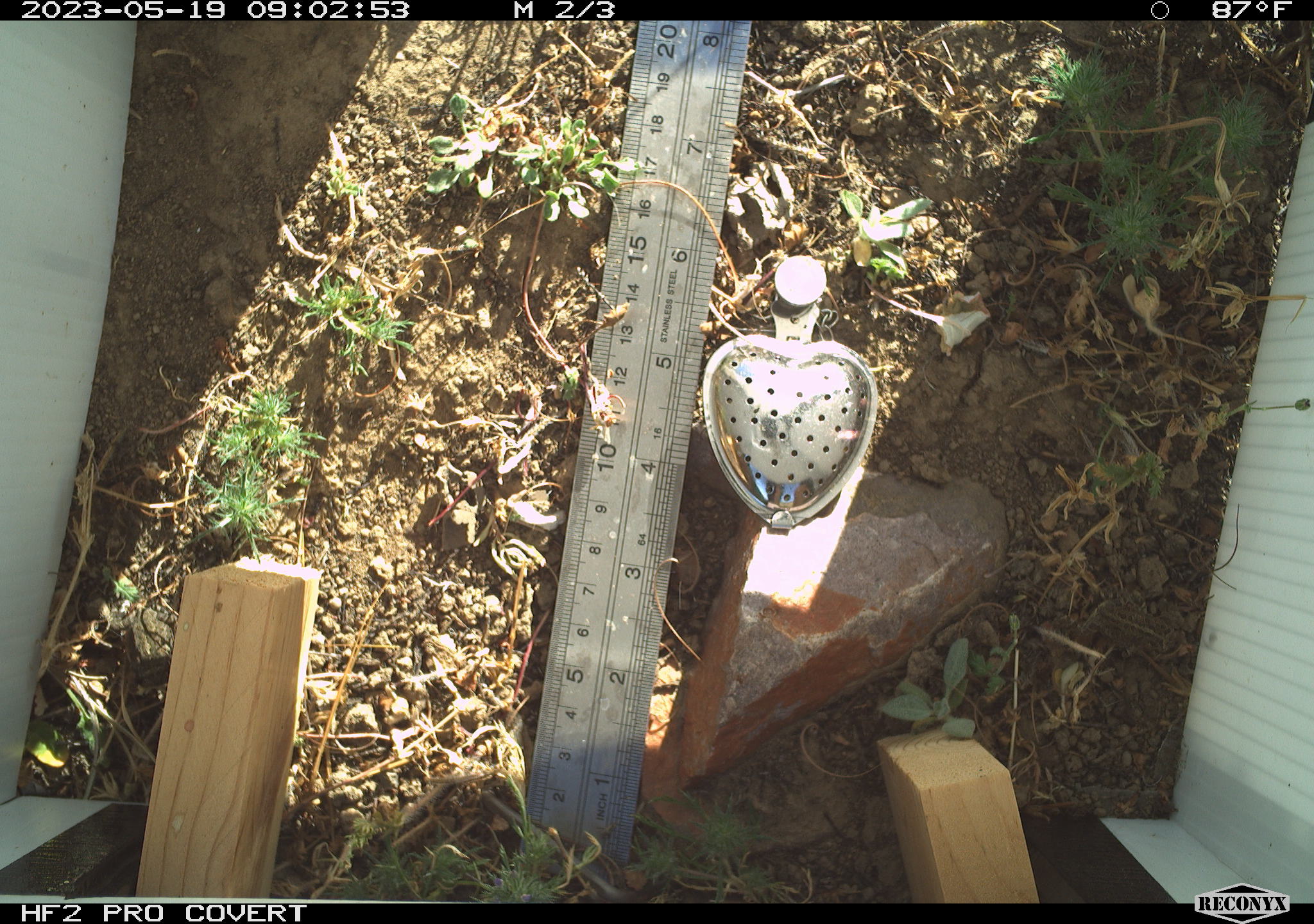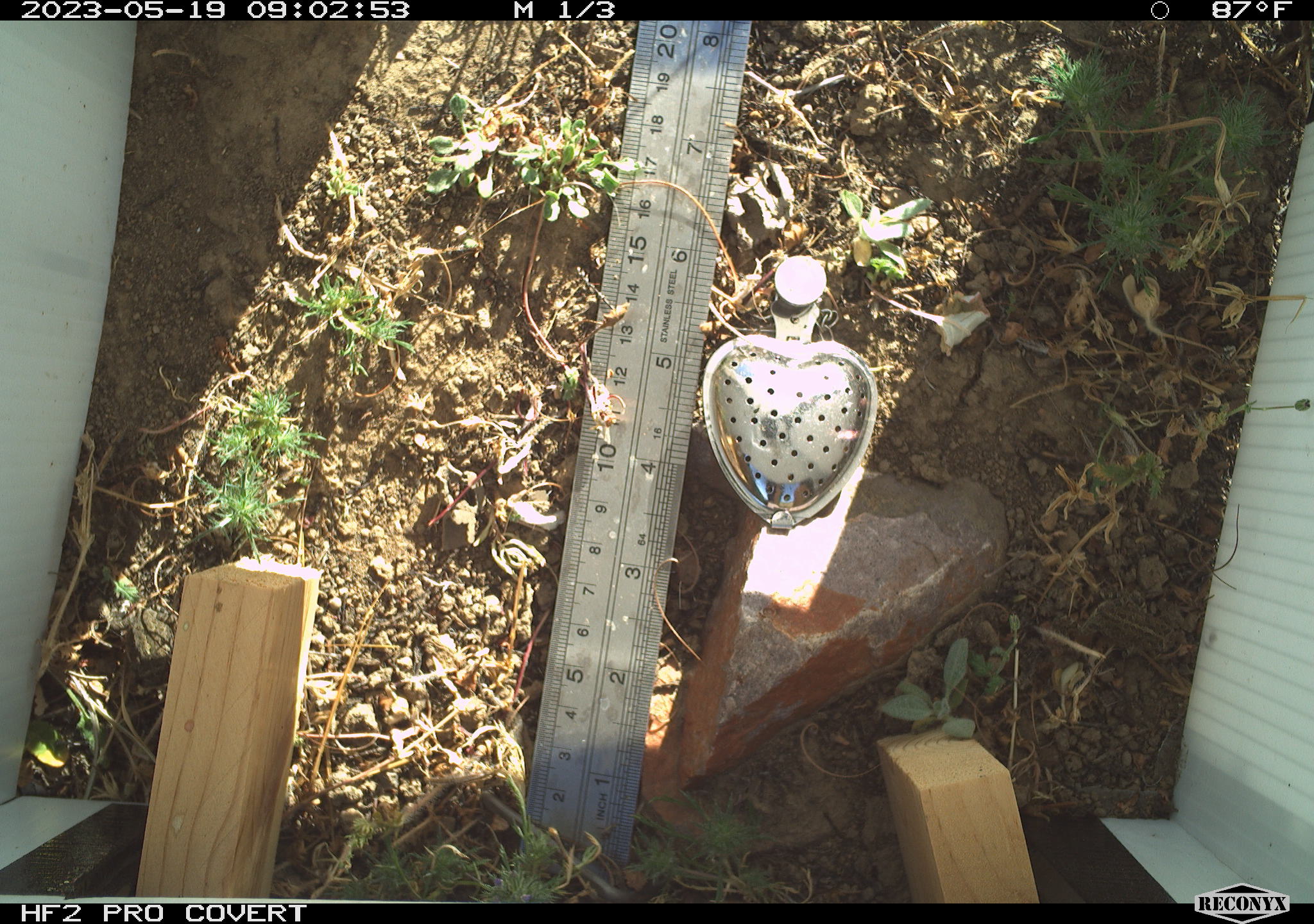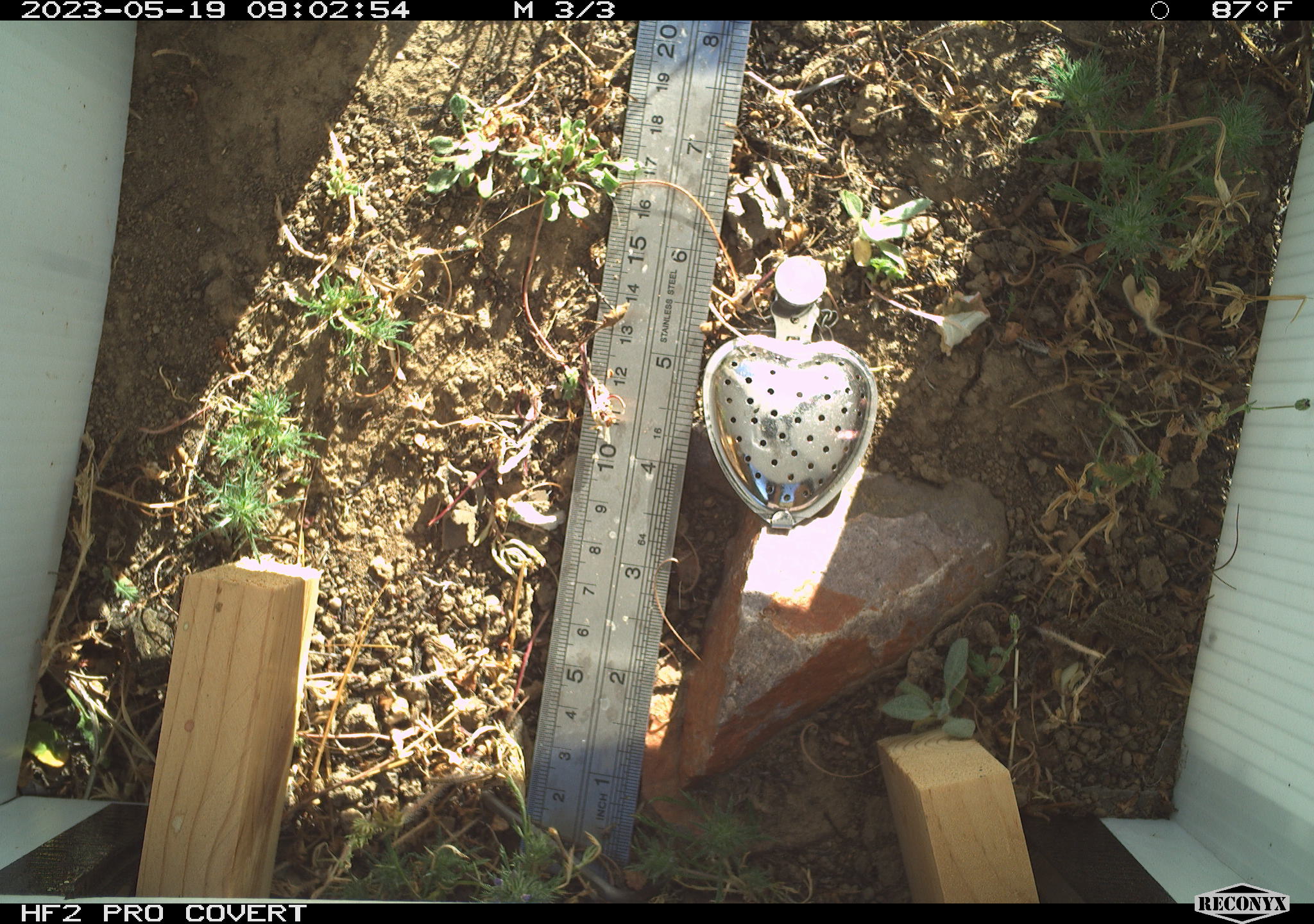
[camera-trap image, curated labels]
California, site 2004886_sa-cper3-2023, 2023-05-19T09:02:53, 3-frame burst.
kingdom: Animalia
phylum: Chordata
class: Amphibia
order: Anura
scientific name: Anura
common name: frogs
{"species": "frogs (Anura)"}